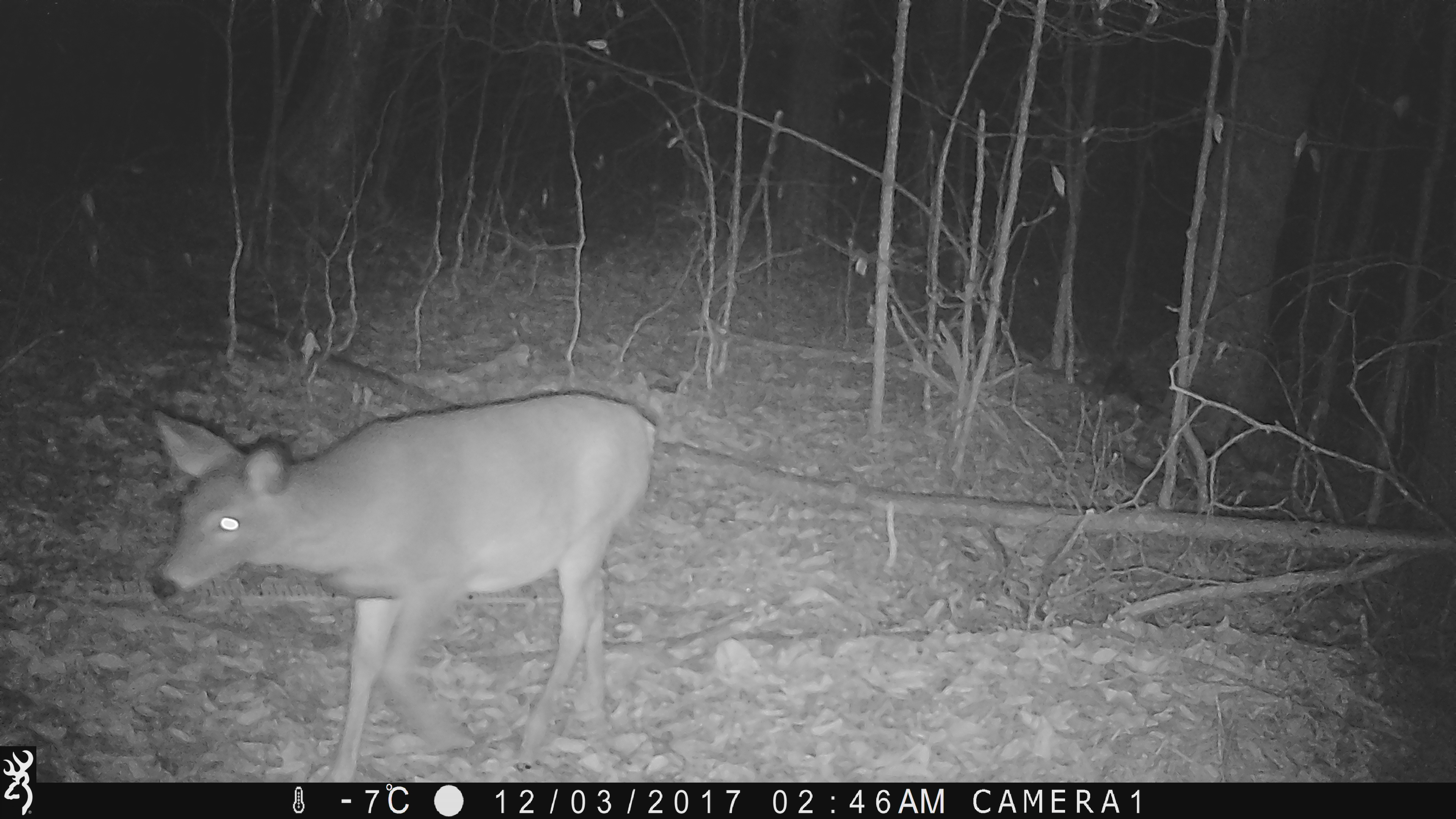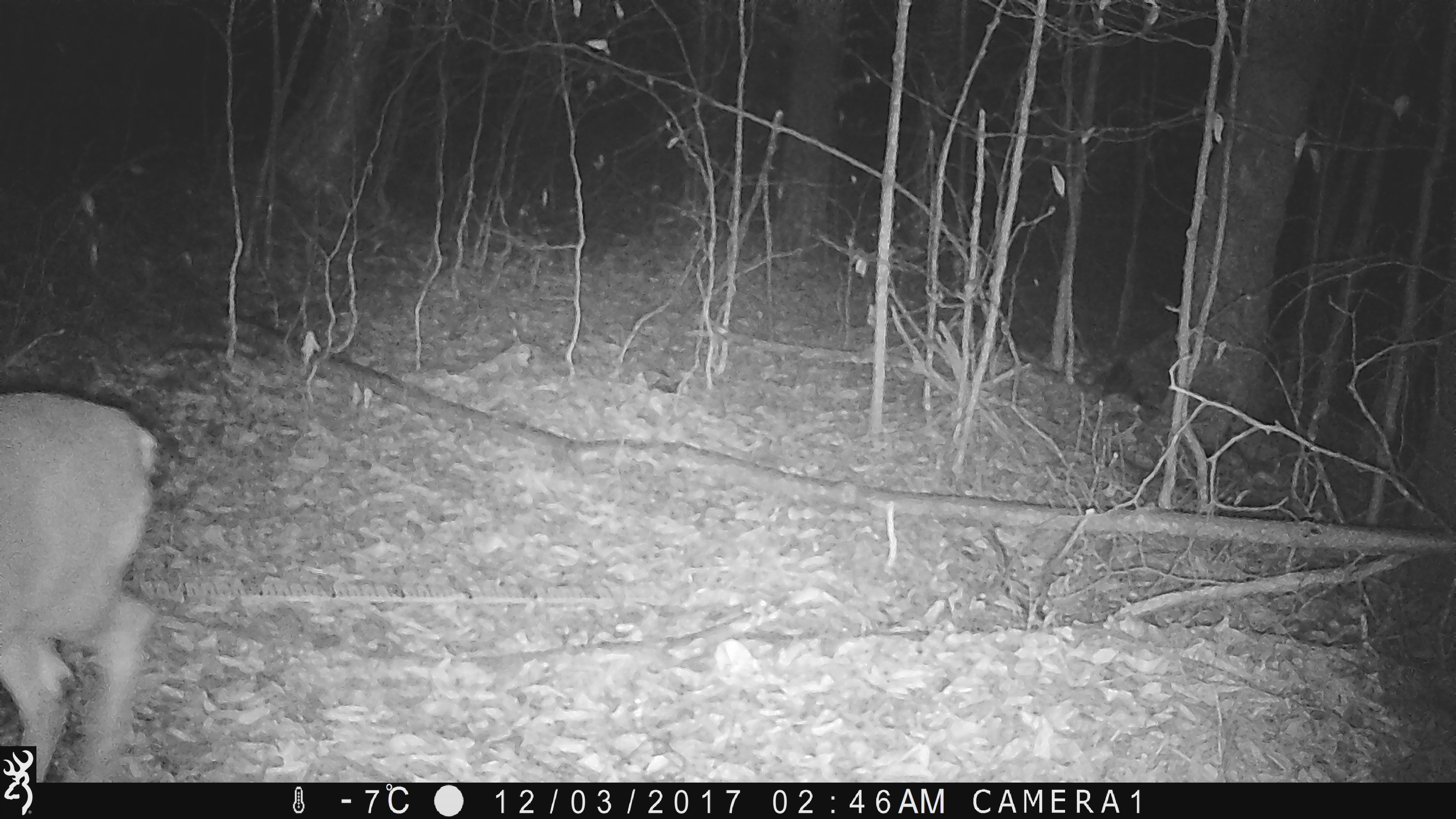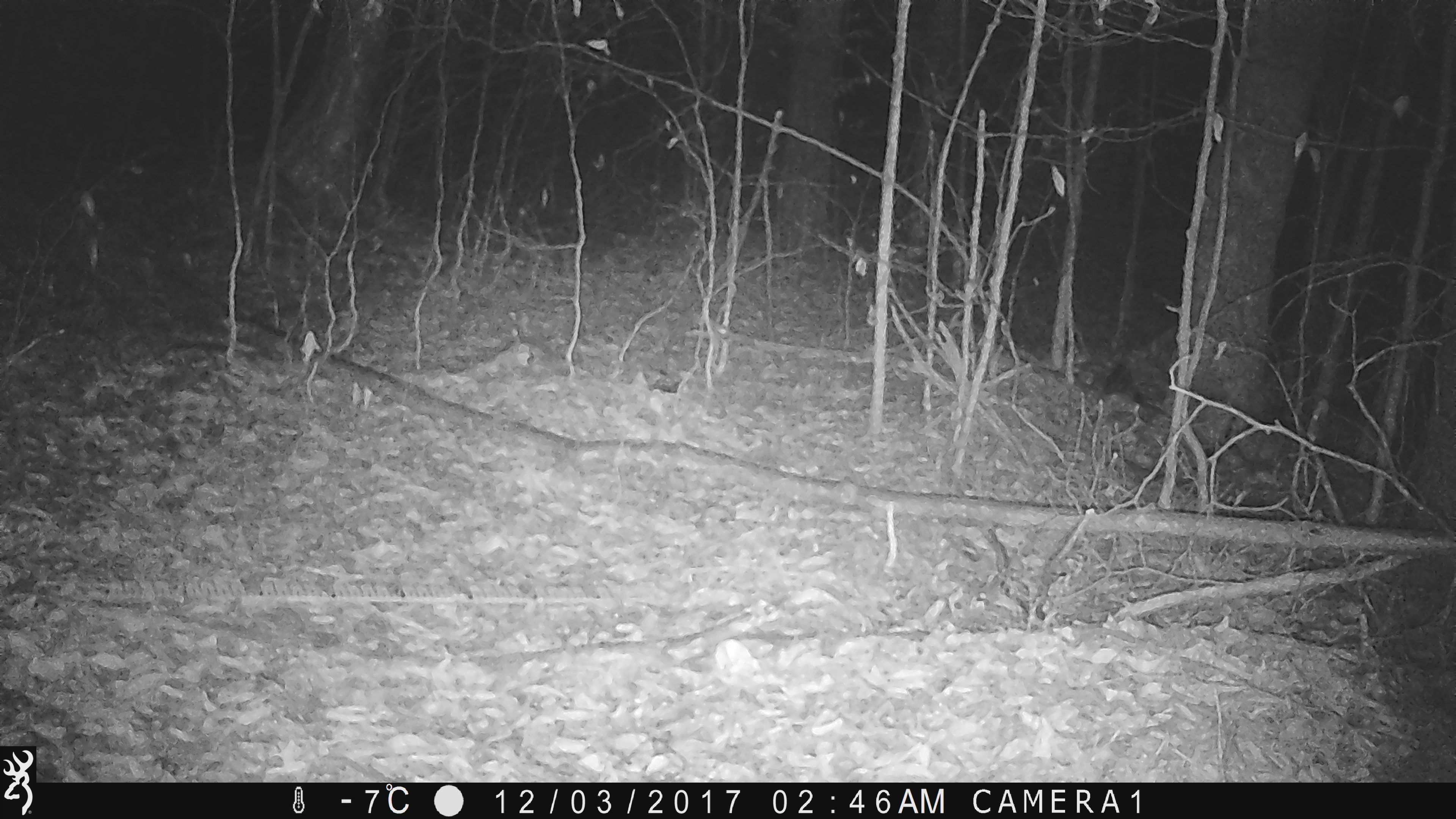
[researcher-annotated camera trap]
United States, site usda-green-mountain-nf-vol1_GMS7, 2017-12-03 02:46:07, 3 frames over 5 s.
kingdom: Animalia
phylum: Chordata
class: Mammalia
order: Artiodactyla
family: Cervidae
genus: Odocoileus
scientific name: Odocoileus virginianus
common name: white-tailed deer